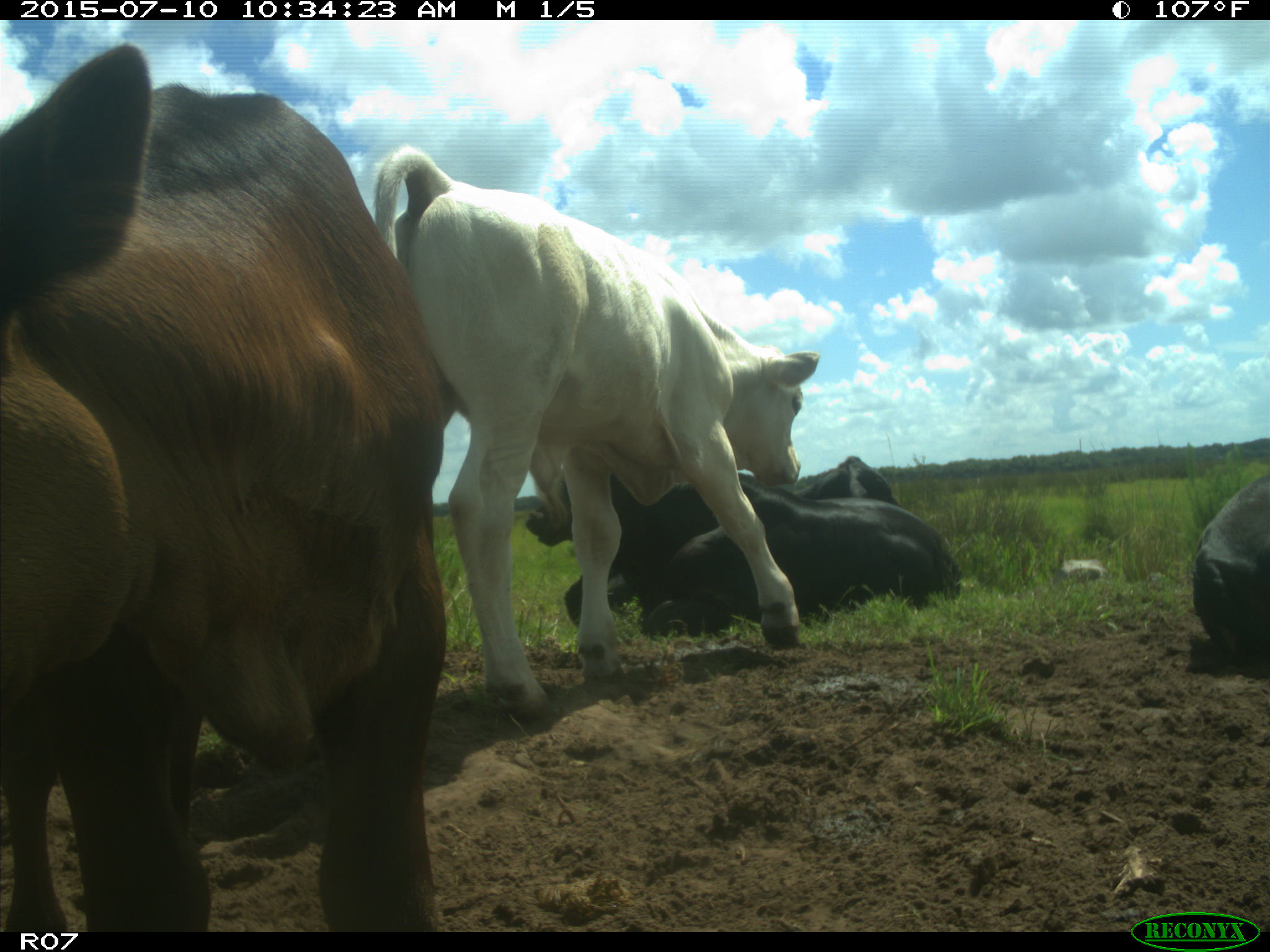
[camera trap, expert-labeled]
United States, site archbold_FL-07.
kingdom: Animalia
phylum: Chordata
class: Mammalia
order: Artiodactyla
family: Bovidae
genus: Bos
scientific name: Bos taurus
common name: domestic cow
Bos taurus (domestic cow).